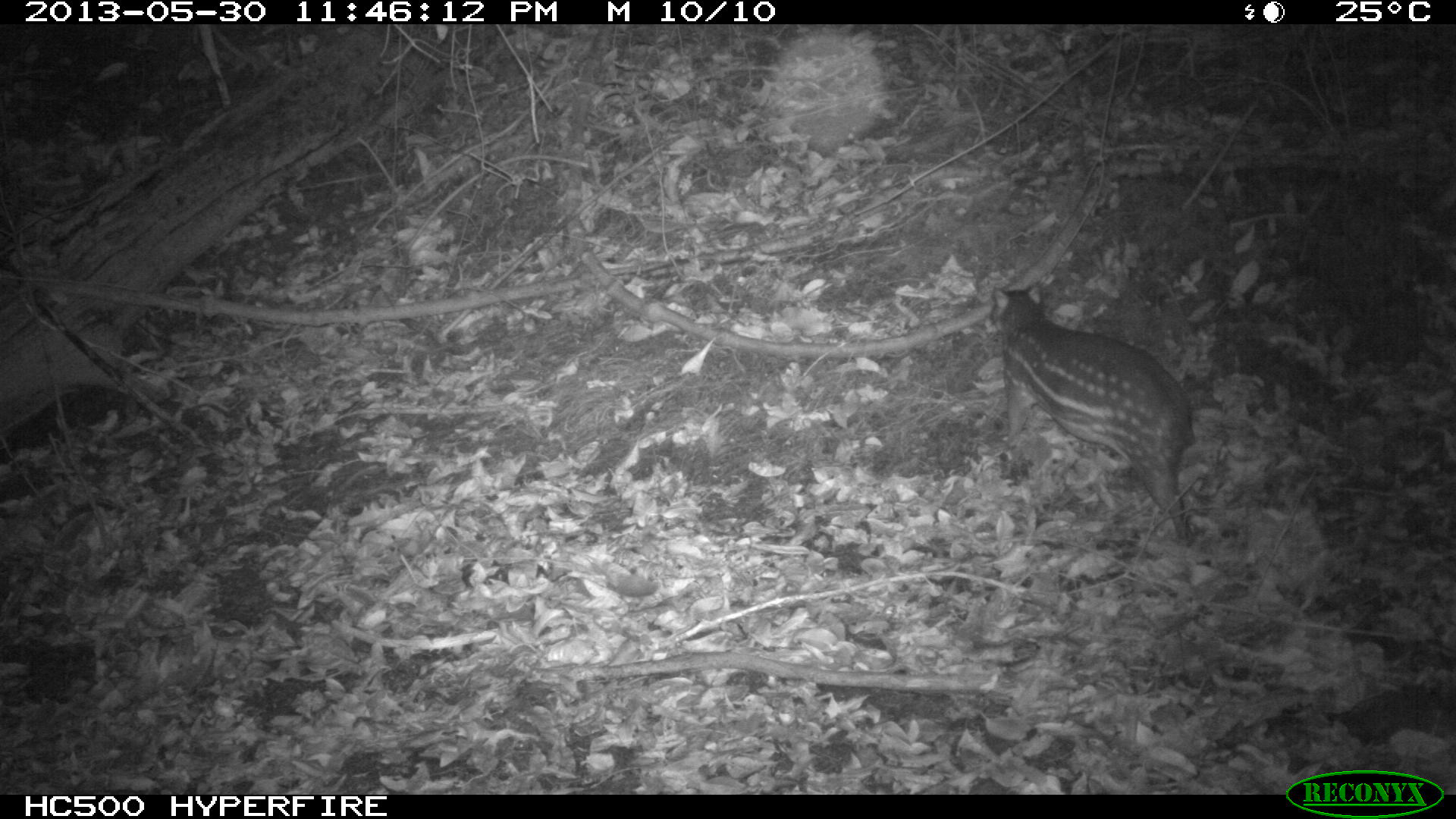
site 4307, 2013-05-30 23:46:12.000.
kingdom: Animalia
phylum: Chordata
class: Mammalia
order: Rodentia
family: Cuniculidae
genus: Cuniculus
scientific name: Cuniculus paca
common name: lowland paca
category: agouti paca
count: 1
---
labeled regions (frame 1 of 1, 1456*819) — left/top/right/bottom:
agouti paca: 989/284/1198/549